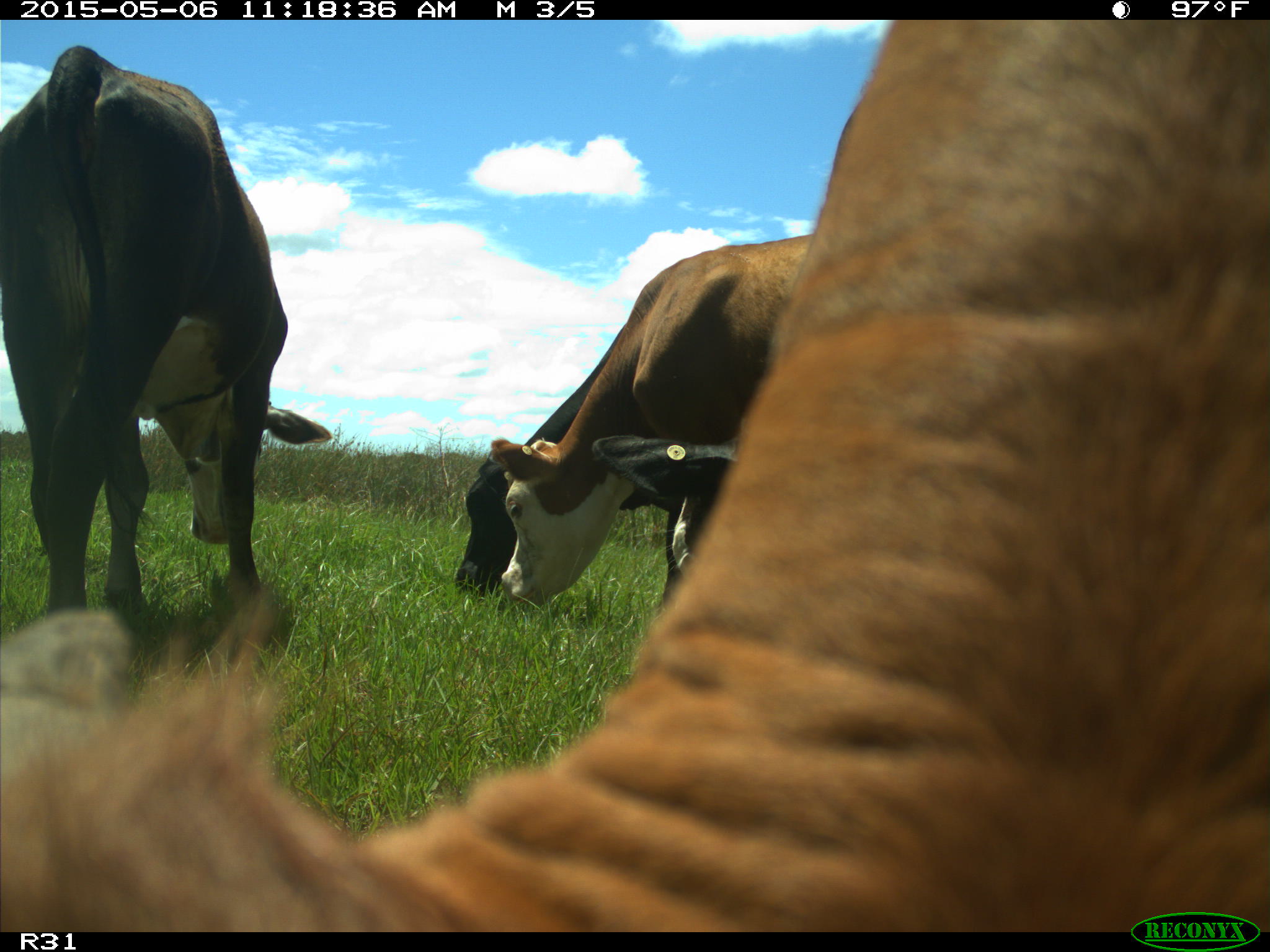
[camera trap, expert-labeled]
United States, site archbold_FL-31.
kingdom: Animalia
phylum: Chordata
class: Mammalia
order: Artiodactyla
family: Bovidae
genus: Bos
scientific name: Bos taurus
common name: domestic cow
Bos taurus (domestic cow).